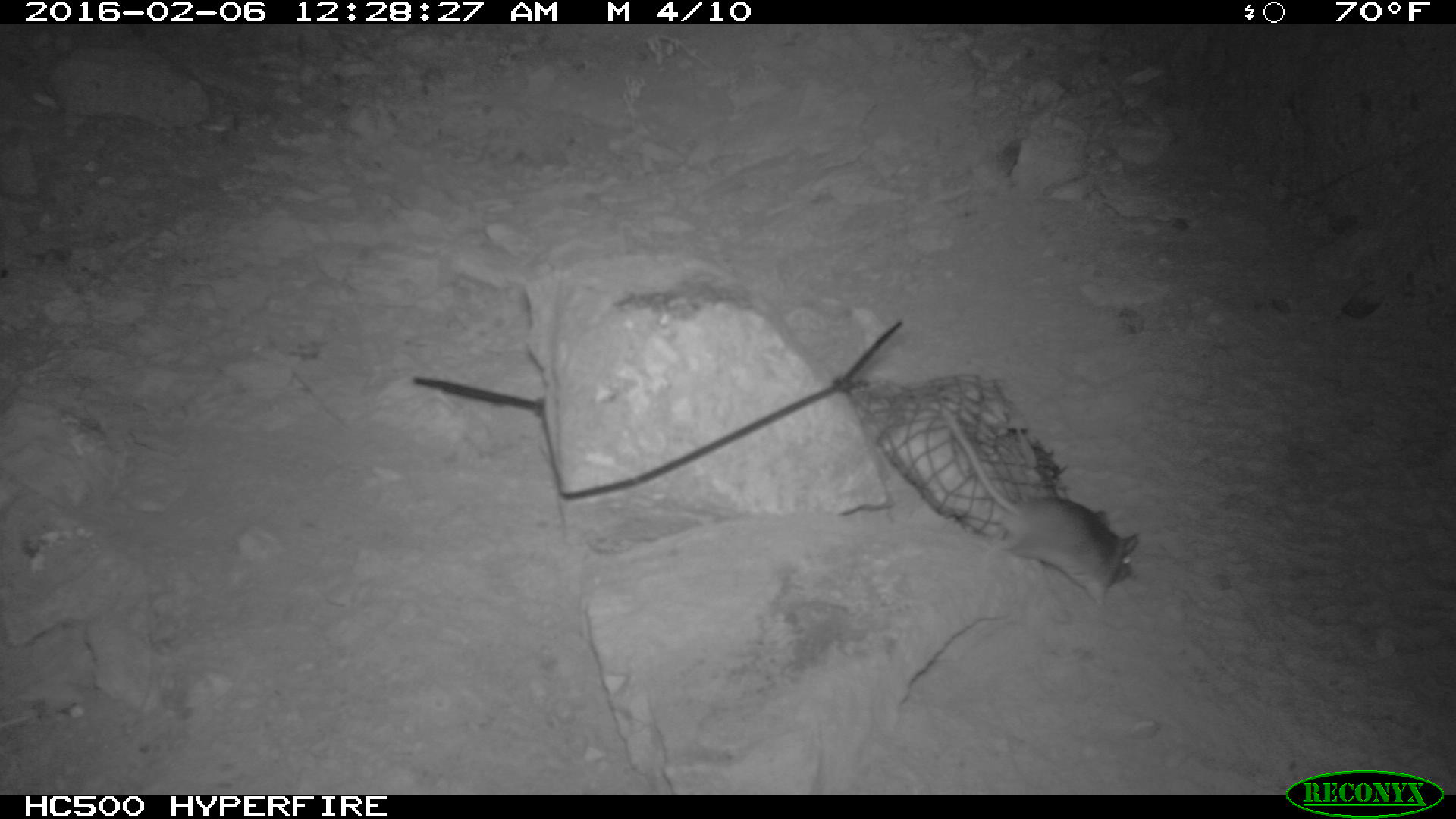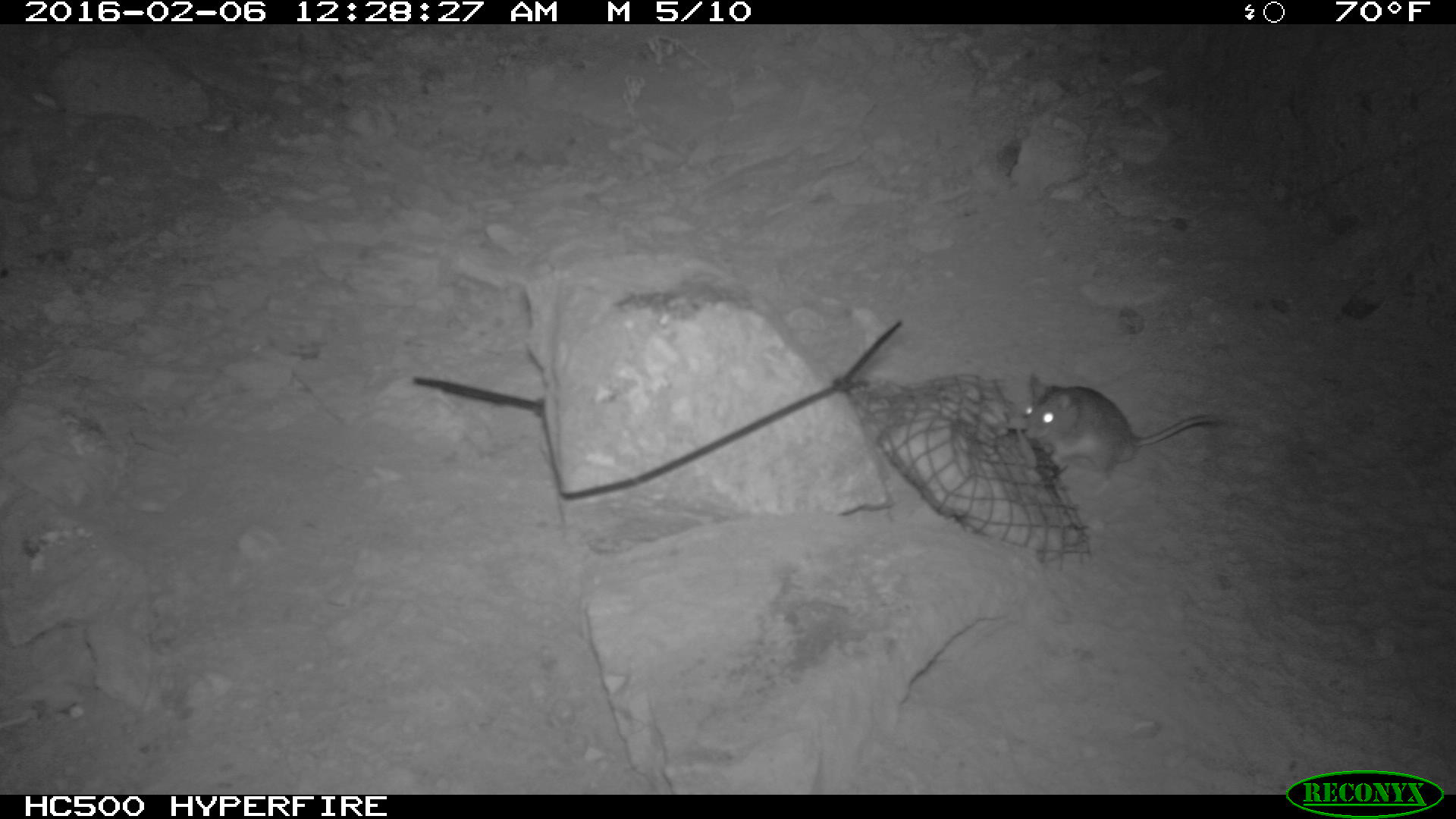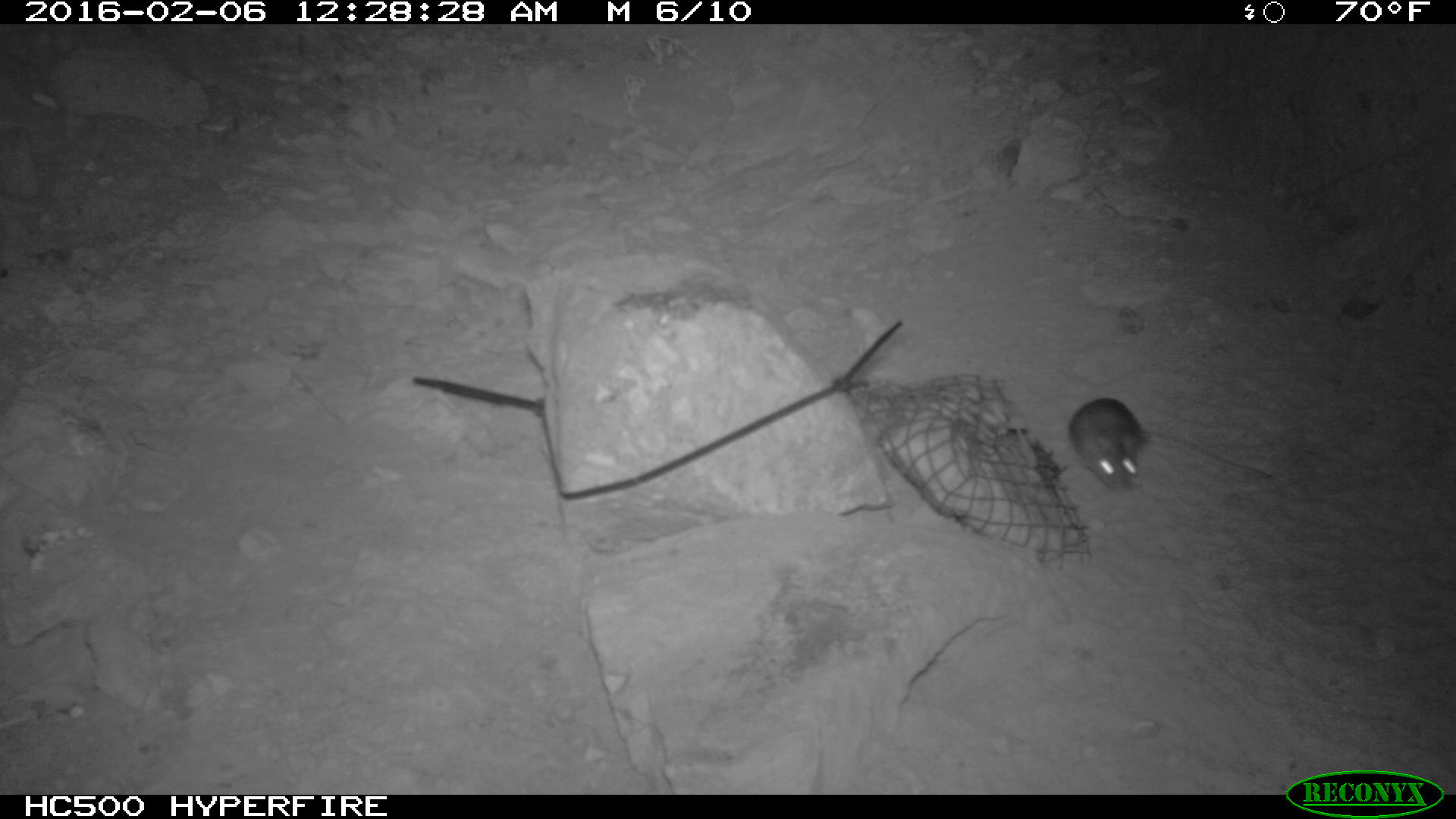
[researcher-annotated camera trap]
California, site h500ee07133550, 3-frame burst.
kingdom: Animalia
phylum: Chordata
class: Mammalia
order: Rodentia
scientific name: Rodentia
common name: rodent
Rodent (Rodentia).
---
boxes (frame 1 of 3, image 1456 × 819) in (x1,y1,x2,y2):
rodent: (940,407,1138,603)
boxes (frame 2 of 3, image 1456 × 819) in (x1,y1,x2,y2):
rodent: (1025,375,1223,495)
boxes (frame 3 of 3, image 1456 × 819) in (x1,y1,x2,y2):
rodent: (1068,397,1275,499)